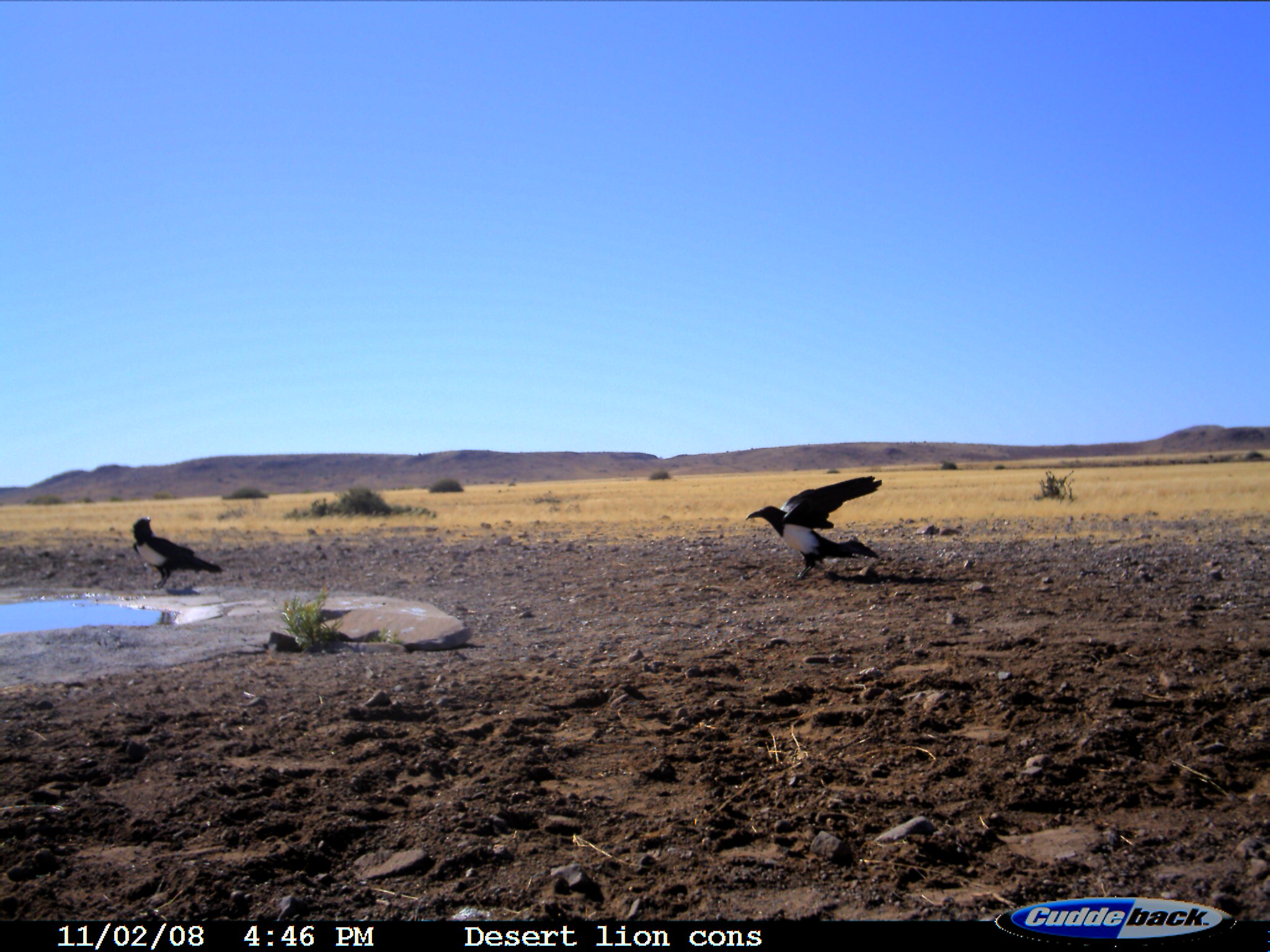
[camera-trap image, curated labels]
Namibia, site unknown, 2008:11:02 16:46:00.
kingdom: Animalia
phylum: Chordata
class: Aves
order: Passeriformes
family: Corvidae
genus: Corvus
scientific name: Corvus albus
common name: pied crow